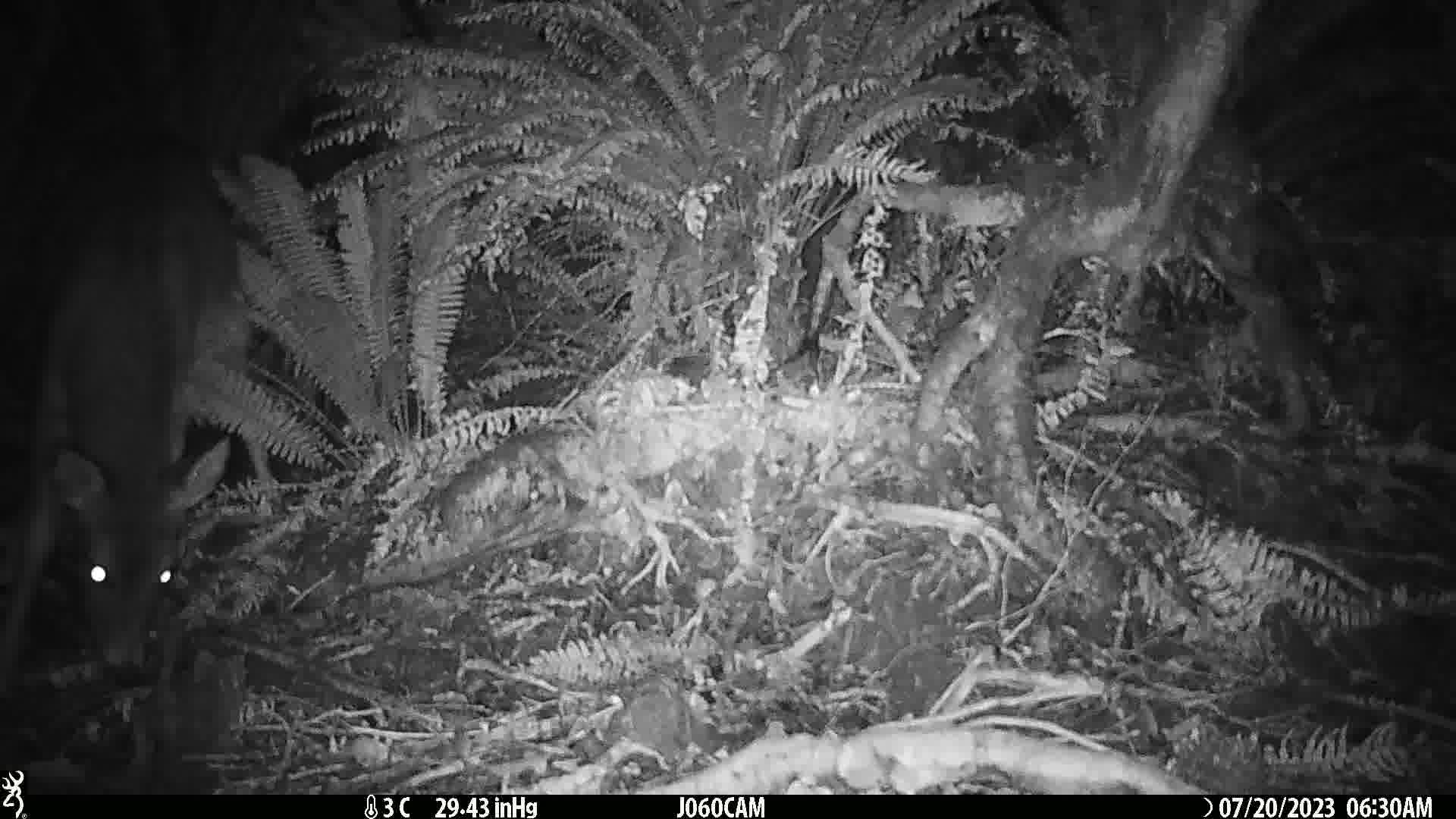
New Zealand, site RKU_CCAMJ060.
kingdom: Animalia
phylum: Chordata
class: Mammalia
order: Artiodactyla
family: Cervidae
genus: Odocoileus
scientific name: Odocoileus virginianus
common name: white-tailed deer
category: white tailed deer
White tailed deer (white-tailed deer) (Odocoileus virginianus).